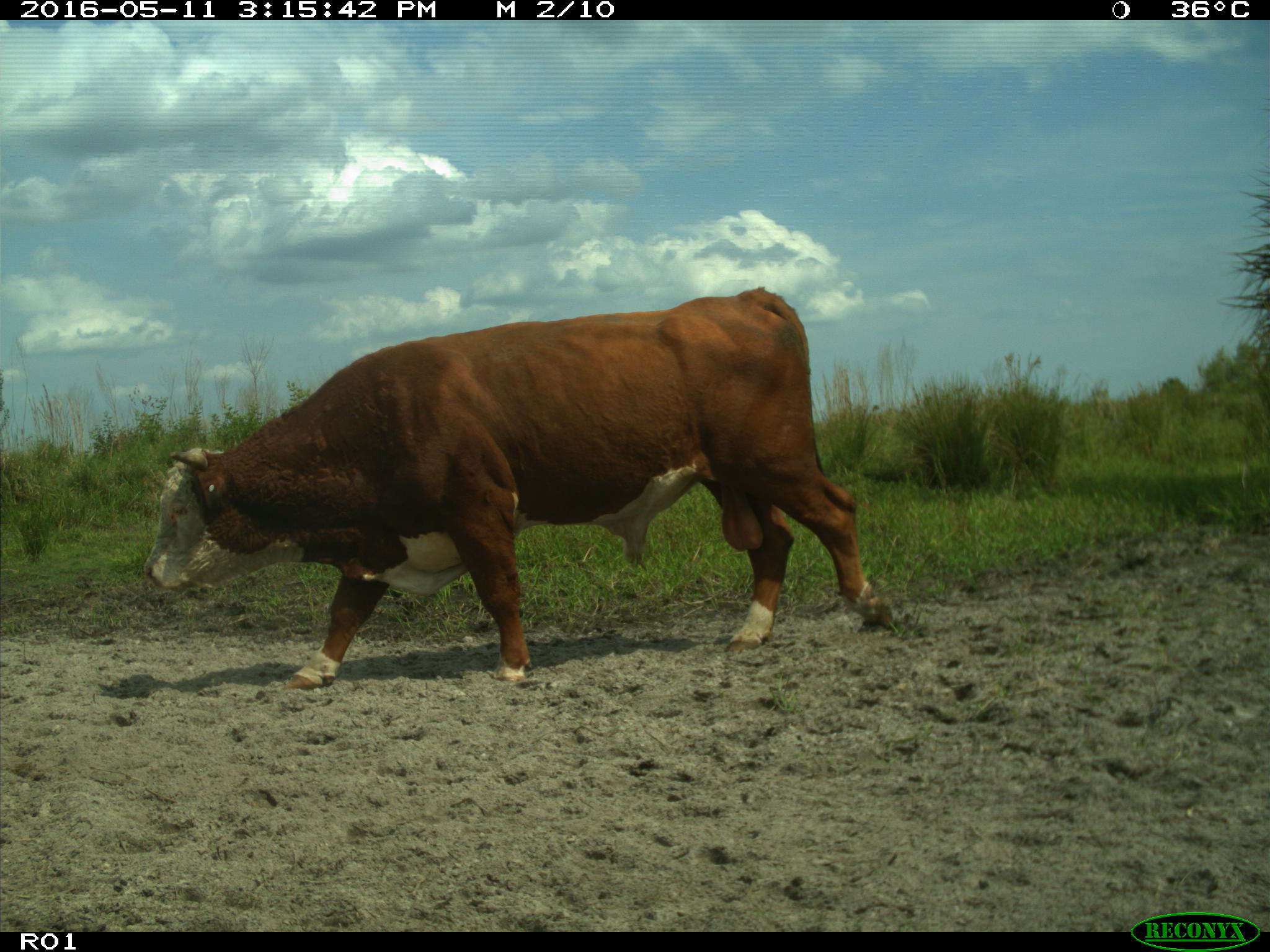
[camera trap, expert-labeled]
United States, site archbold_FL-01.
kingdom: Animalia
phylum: Chordata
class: Mammalia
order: Artiodactyla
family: Bovidae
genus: Bos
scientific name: Bos taurus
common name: domestic cow